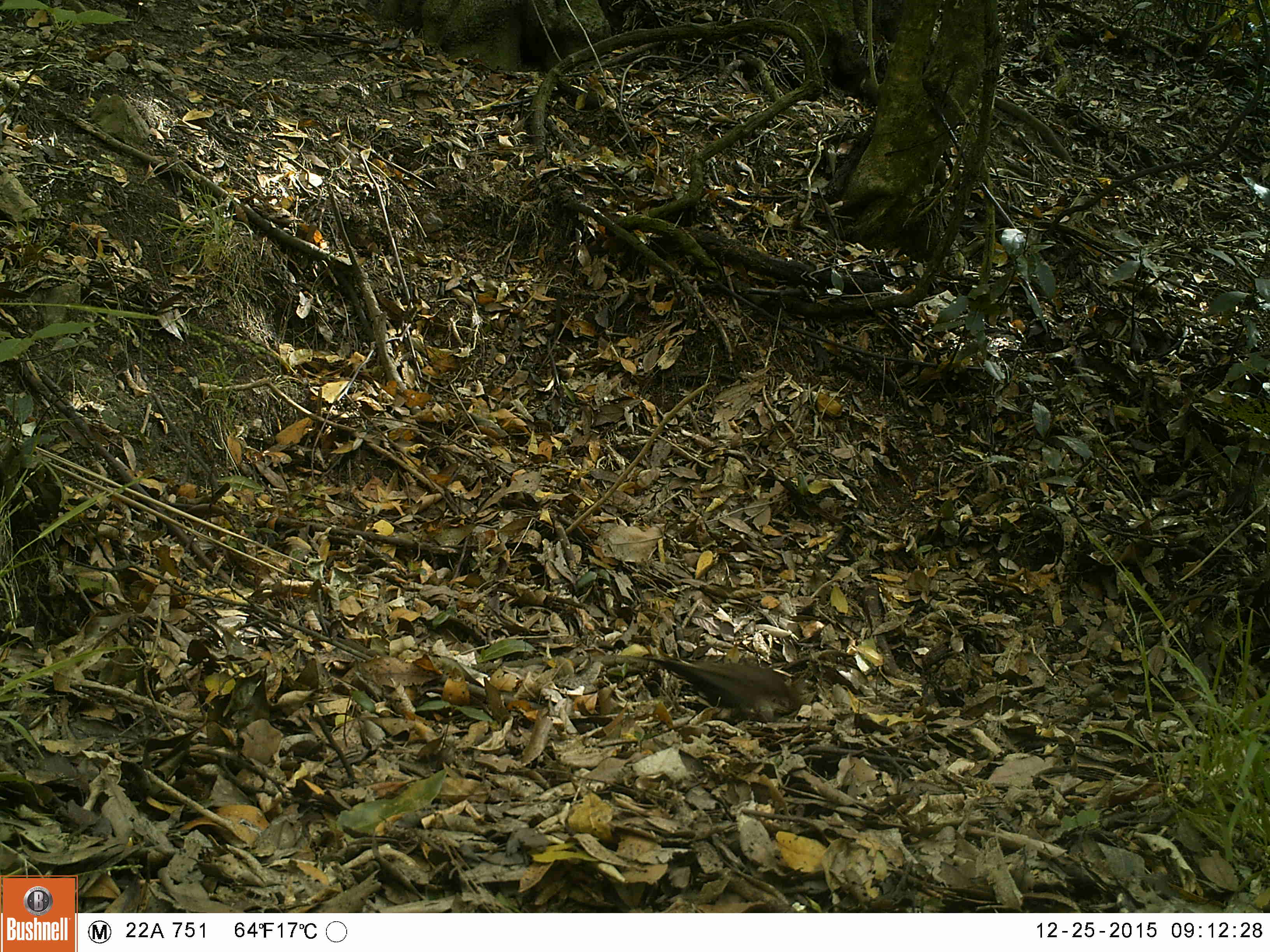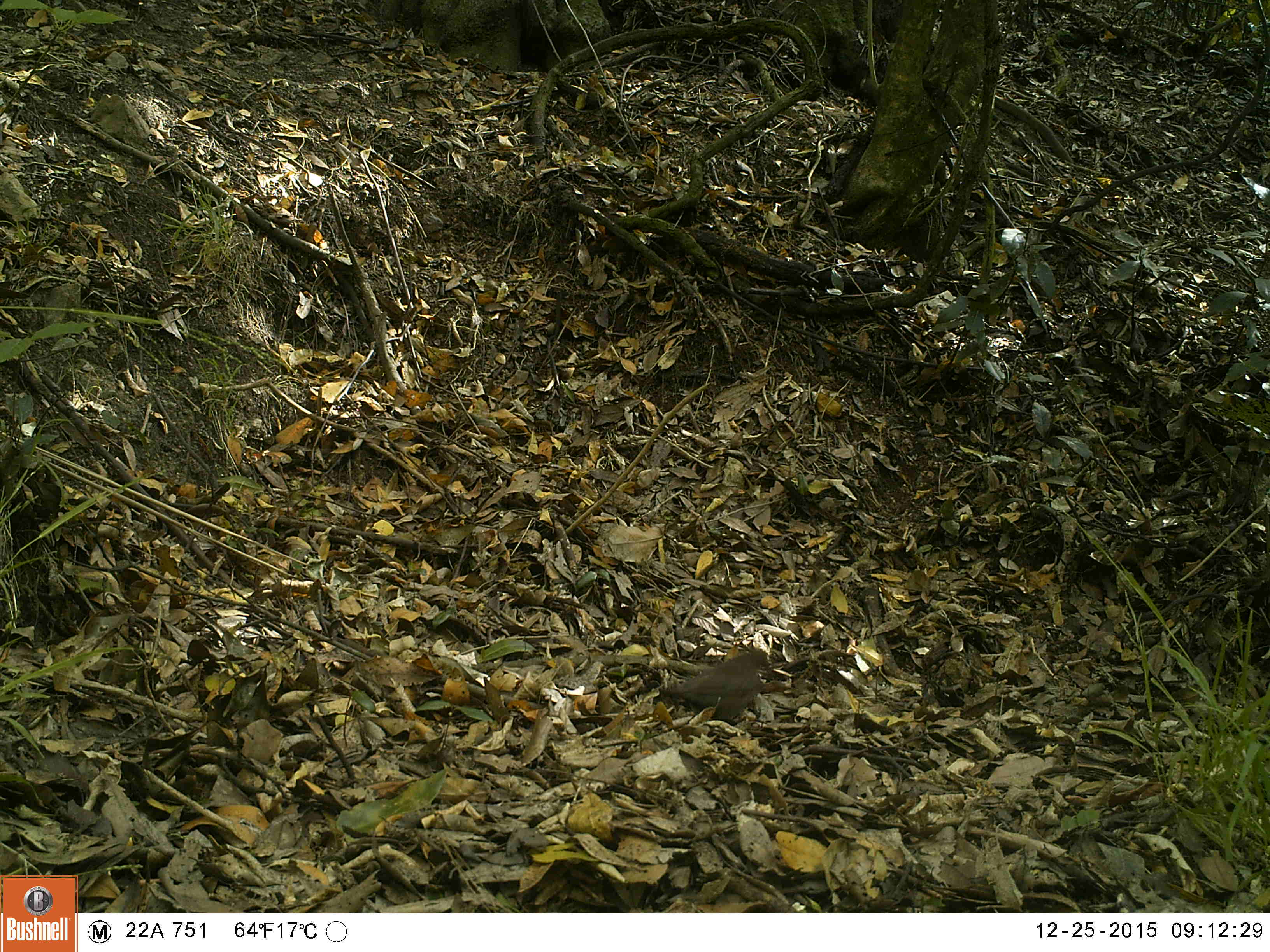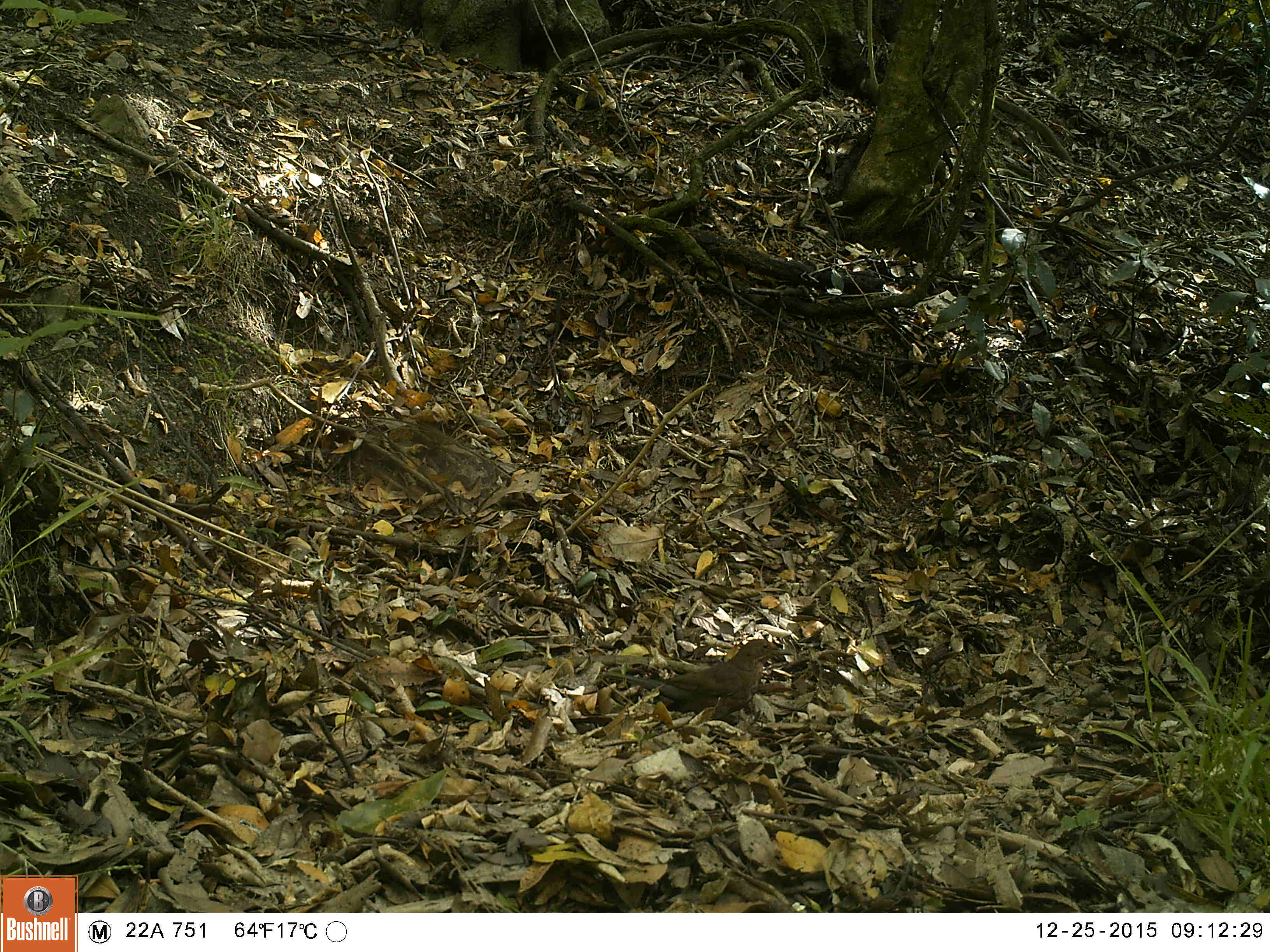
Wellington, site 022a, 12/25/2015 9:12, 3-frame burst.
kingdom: Animalia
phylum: Chordata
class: Aves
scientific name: Aves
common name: bird